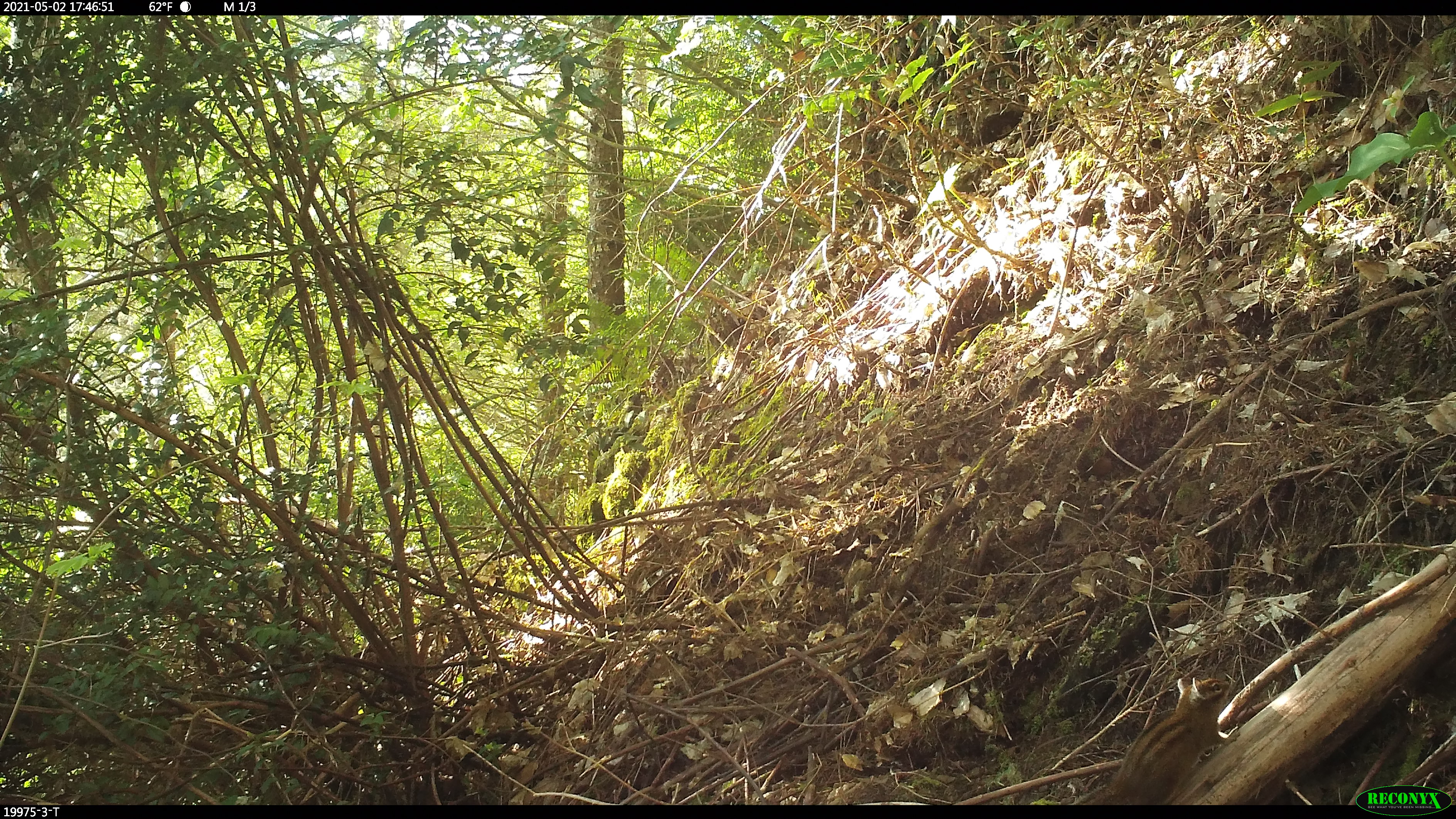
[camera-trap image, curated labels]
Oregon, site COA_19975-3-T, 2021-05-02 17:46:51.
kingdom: Animalia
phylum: Chordata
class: Mammalia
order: Rodentia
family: Sciuridae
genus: Neotamias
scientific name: Neotamias townsendii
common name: townsend's chipmunk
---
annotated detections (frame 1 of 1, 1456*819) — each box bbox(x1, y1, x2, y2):
townsend's chipmunk: bbox(1076, 669, 1243, 800)